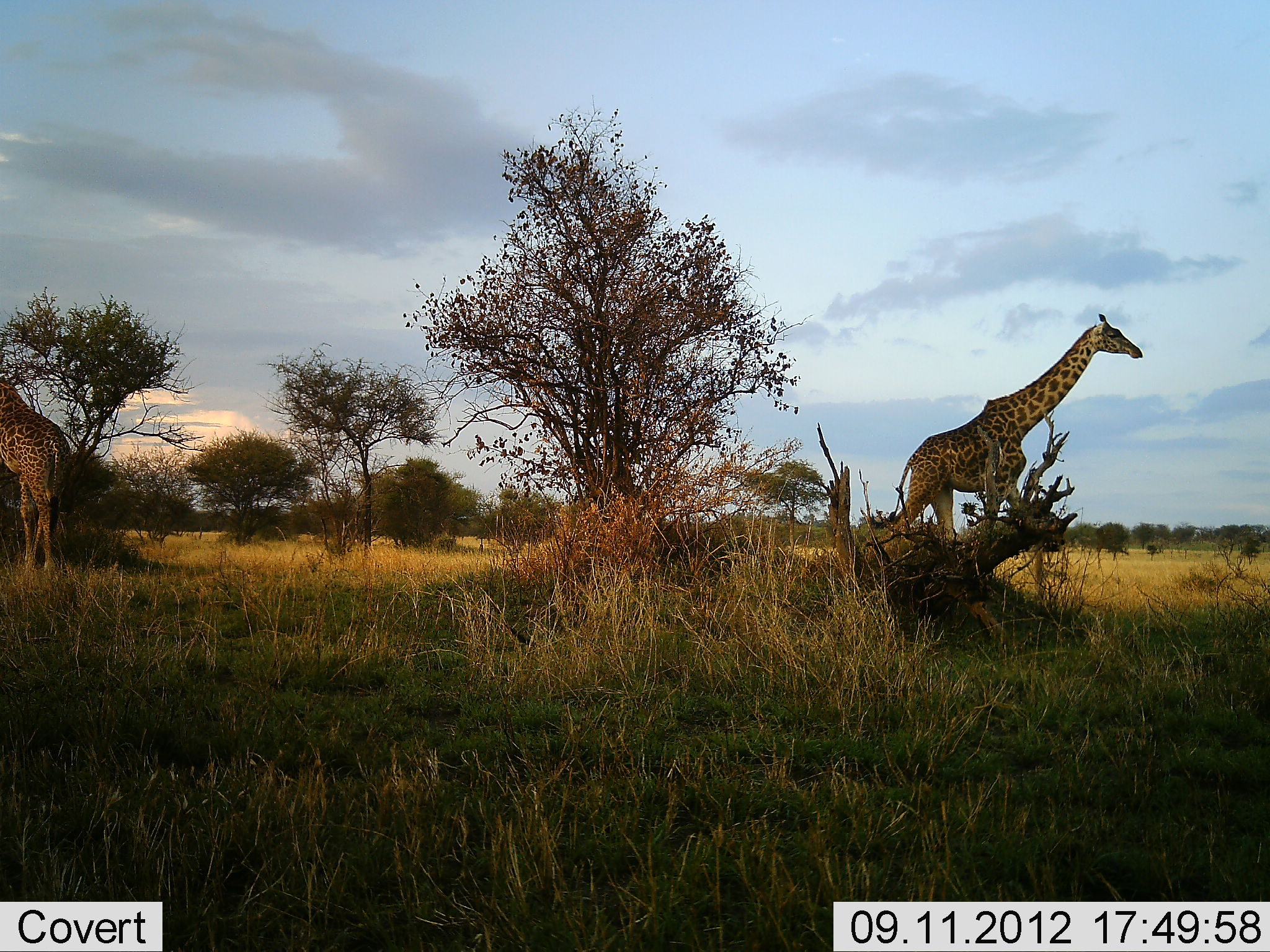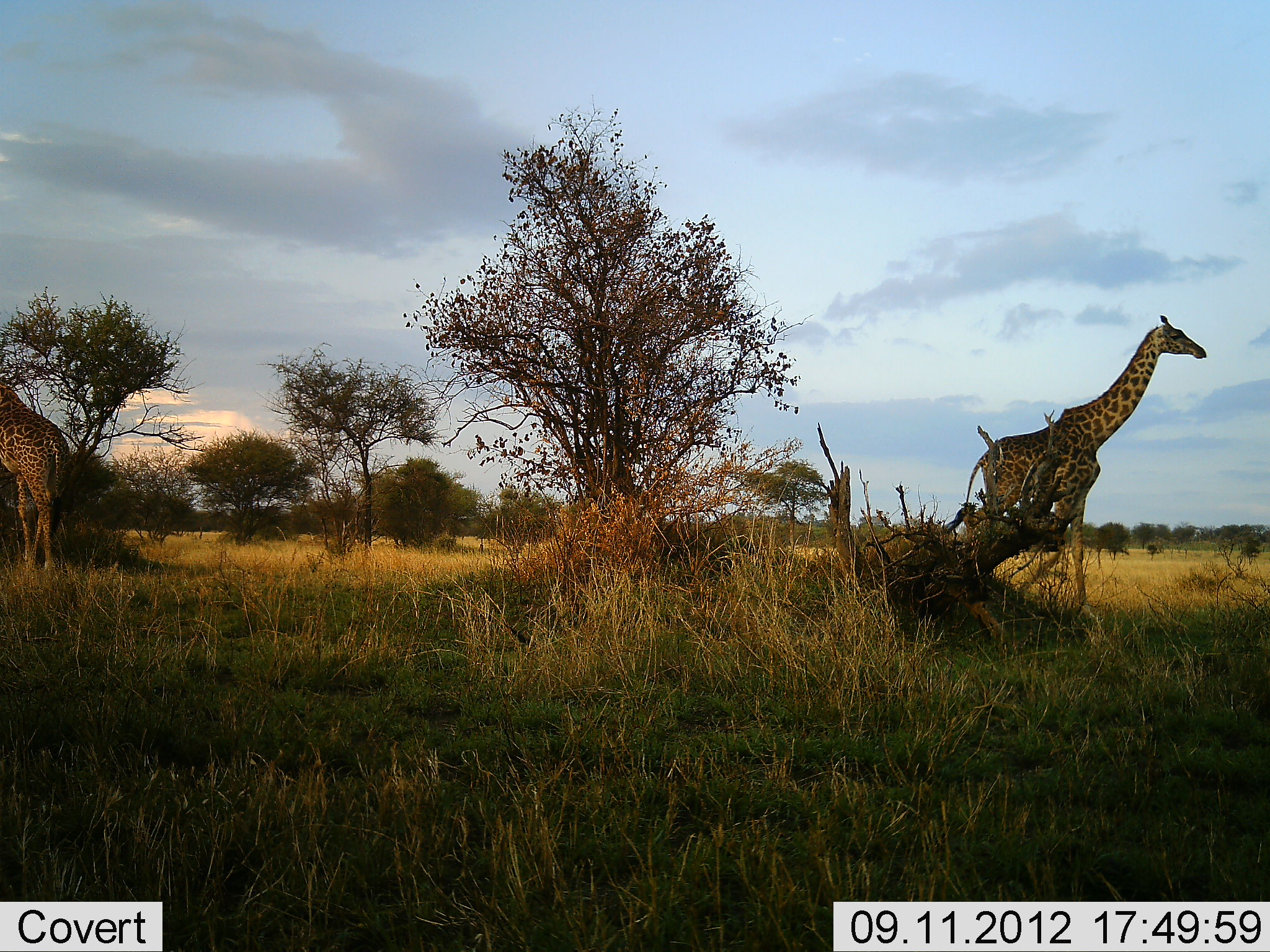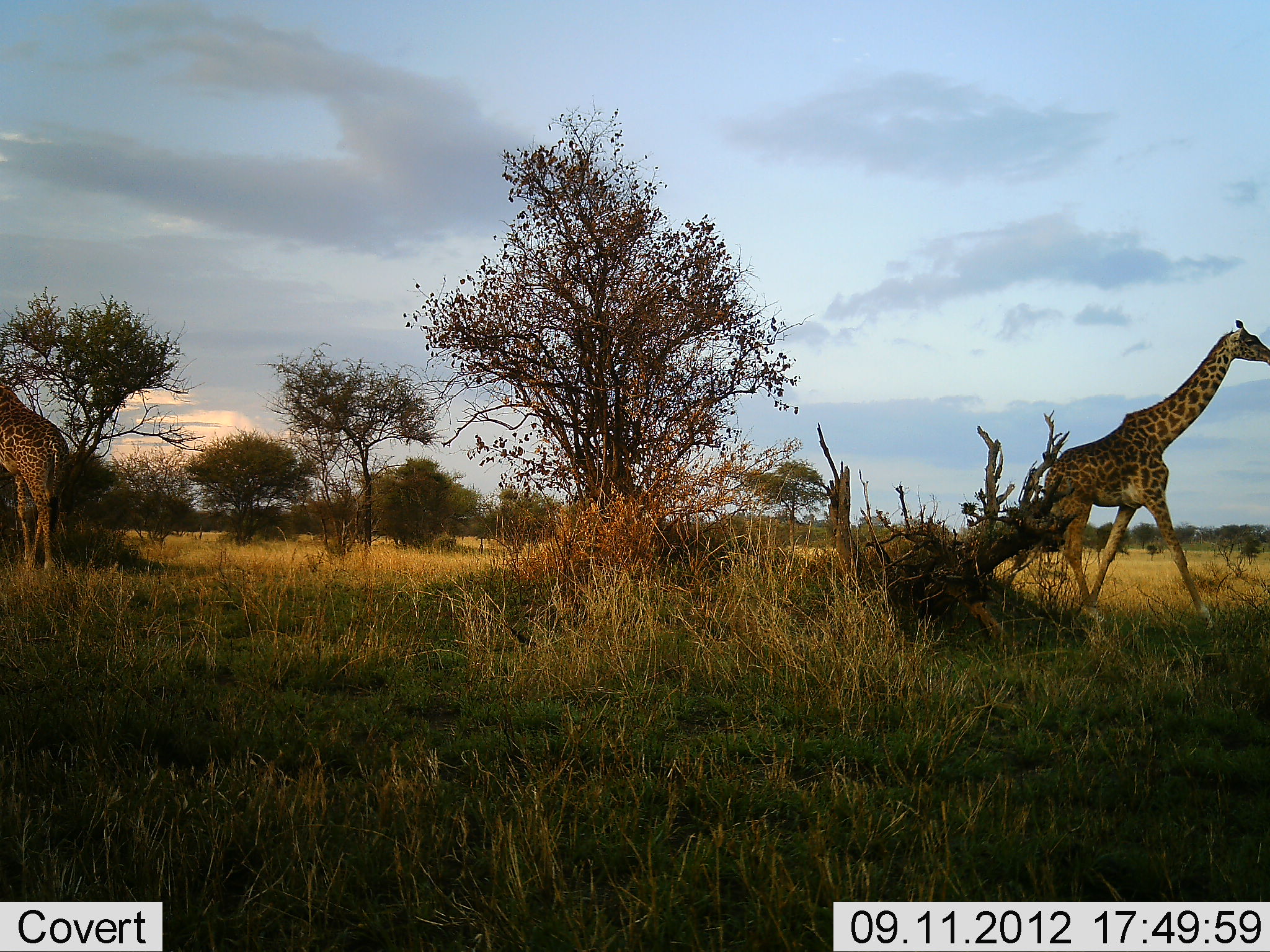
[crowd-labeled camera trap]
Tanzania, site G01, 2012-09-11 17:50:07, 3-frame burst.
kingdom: Animalia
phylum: Chordata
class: Mammalia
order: Artiodactyla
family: Giraffidae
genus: Giraffa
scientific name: Giraffa camelopardalis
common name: giraffe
Giraffe (Giraffa camelopardalis), count 2. Behavior (volunteer vote fractions): standing 70%, resting 0%, moving 80%, interacting 0%. Young present (vote fraction): 0%. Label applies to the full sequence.